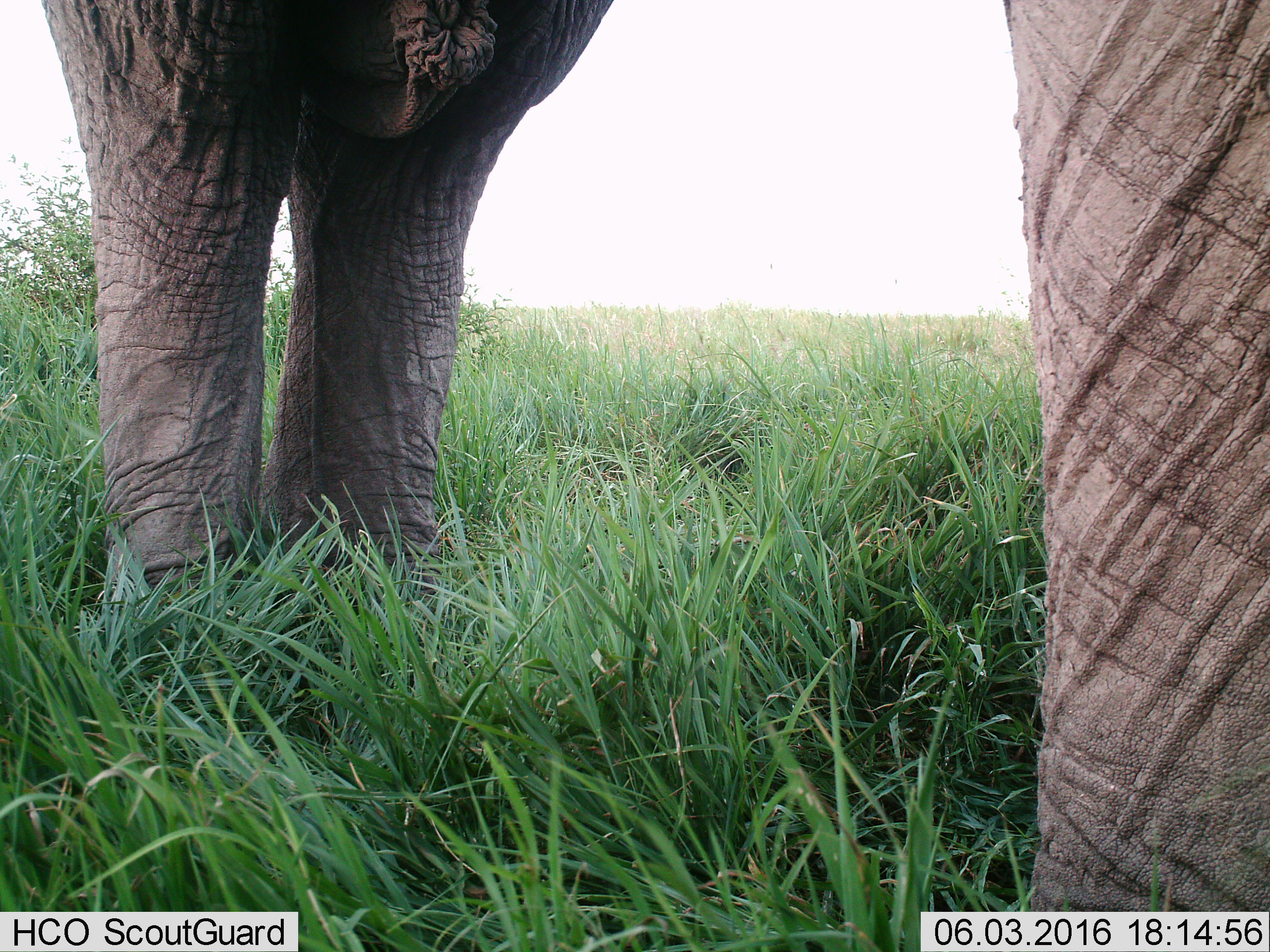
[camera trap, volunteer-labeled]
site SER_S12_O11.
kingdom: Animalia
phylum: Chordata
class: Mammalia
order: Proboscidea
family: Elephantidae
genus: Loxodonta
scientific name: Loxodonta africana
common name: african bush elephant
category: elephant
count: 1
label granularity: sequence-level